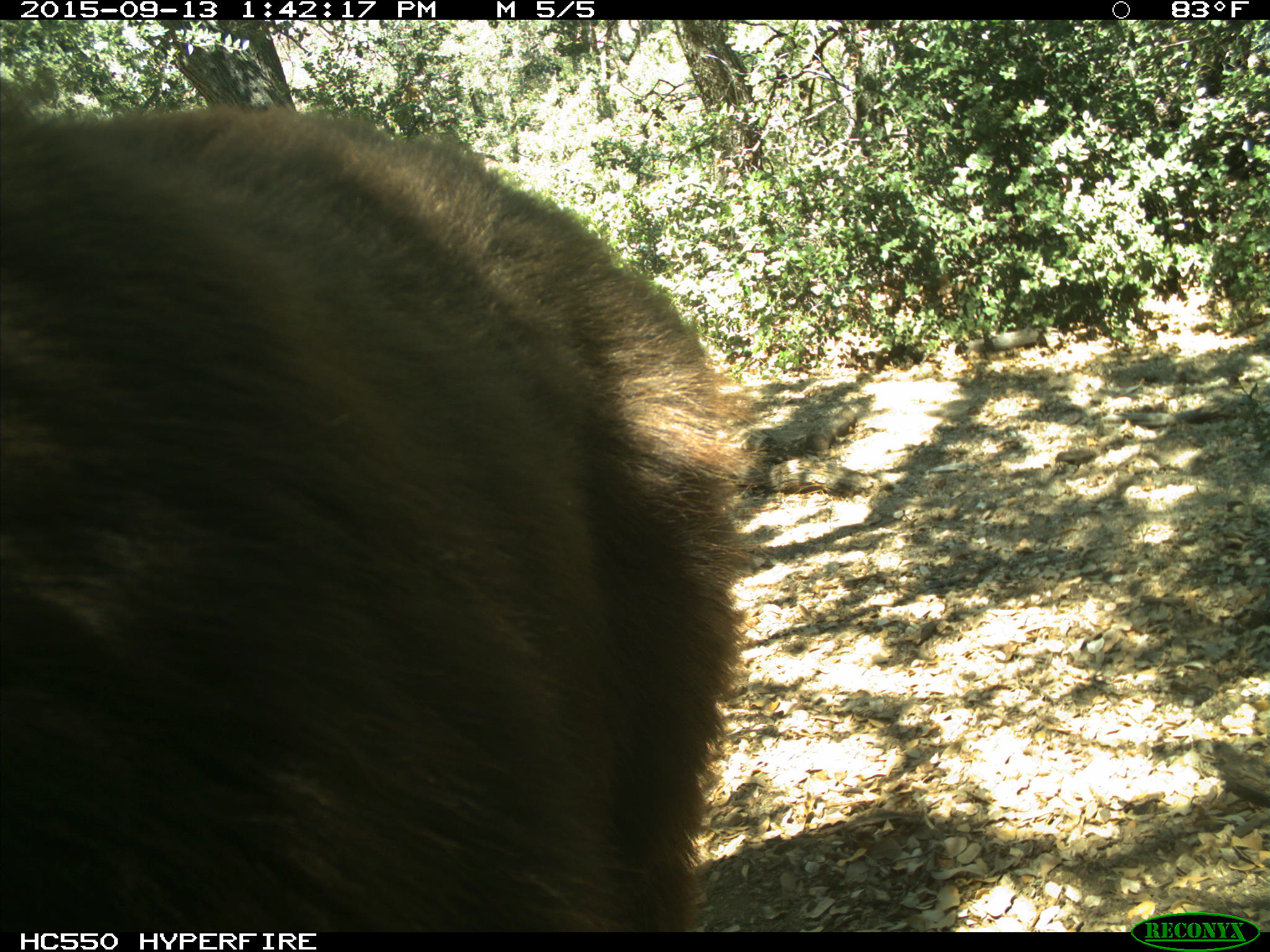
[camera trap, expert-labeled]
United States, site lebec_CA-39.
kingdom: Animalia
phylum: Chordata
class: Mammalia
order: Carnivora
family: Ursidae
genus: Ursus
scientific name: Ursus americanus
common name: american black bear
Ursus americanus (american black bear).